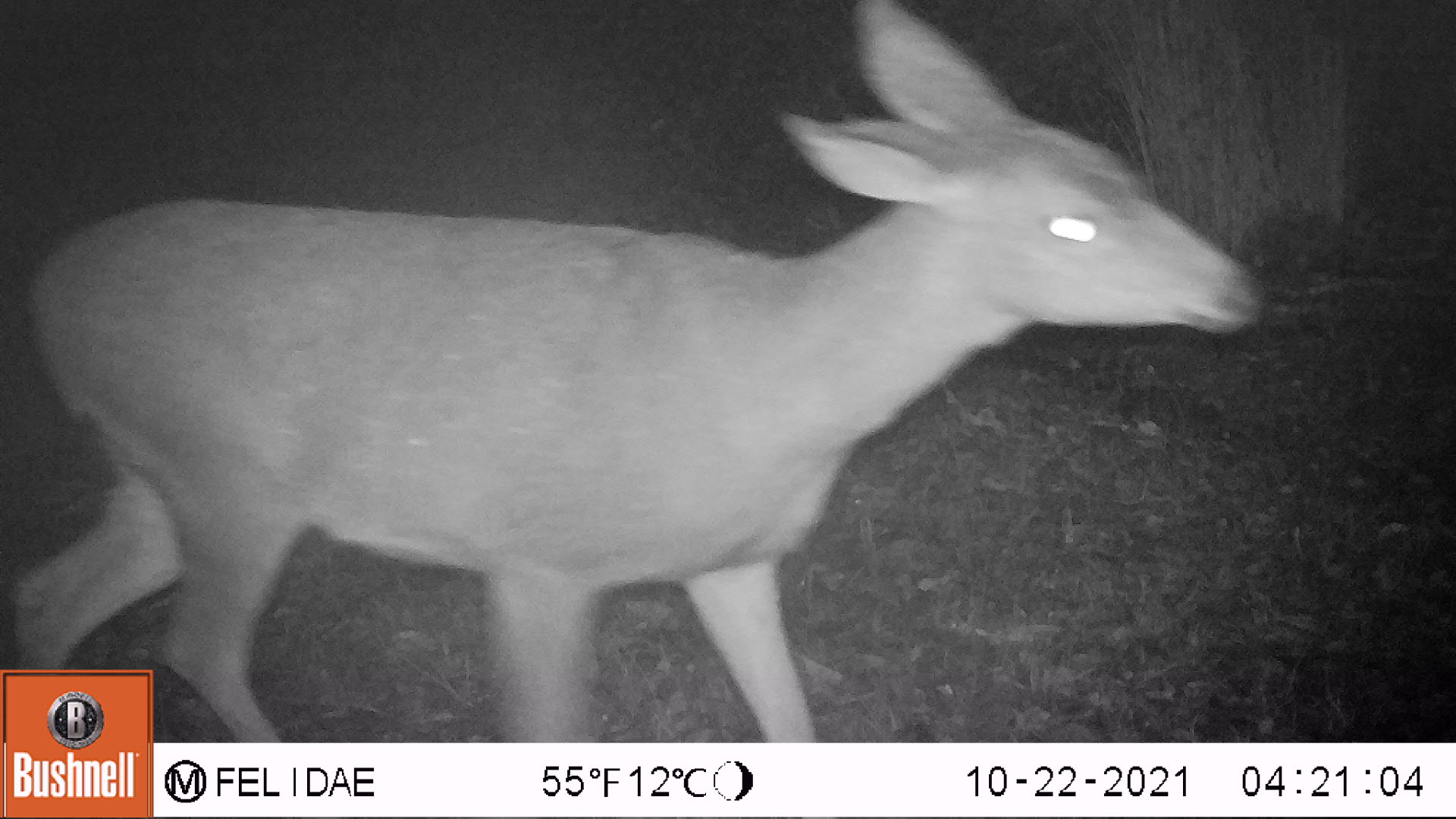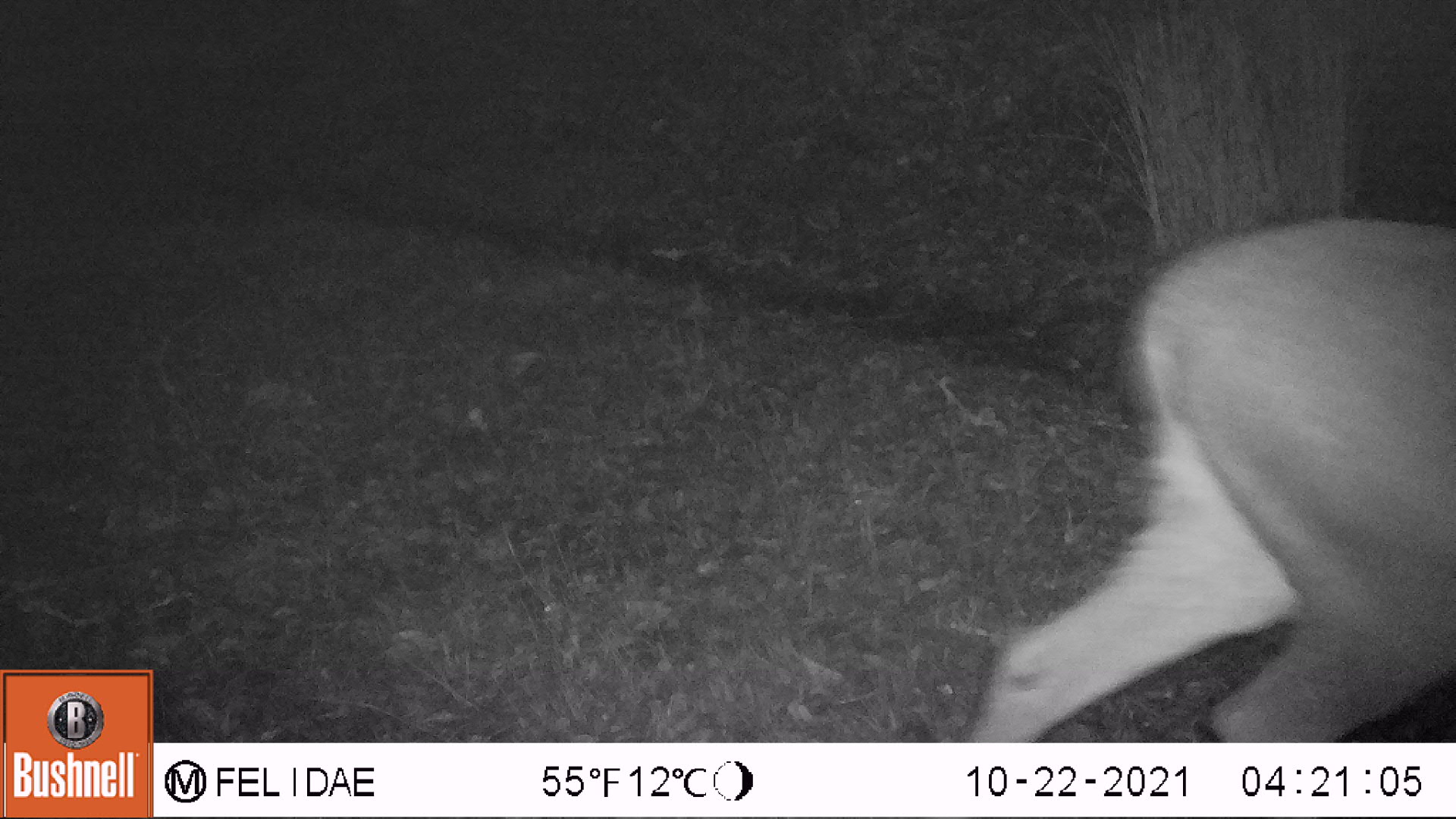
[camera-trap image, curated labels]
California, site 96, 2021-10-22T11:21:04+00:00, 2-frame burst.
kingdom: Animalia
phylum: Chordata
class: Mammalia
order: Artiodactyla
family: Cervidae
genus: Odocoileus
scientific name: Odocoileus hemionus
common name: mule deer